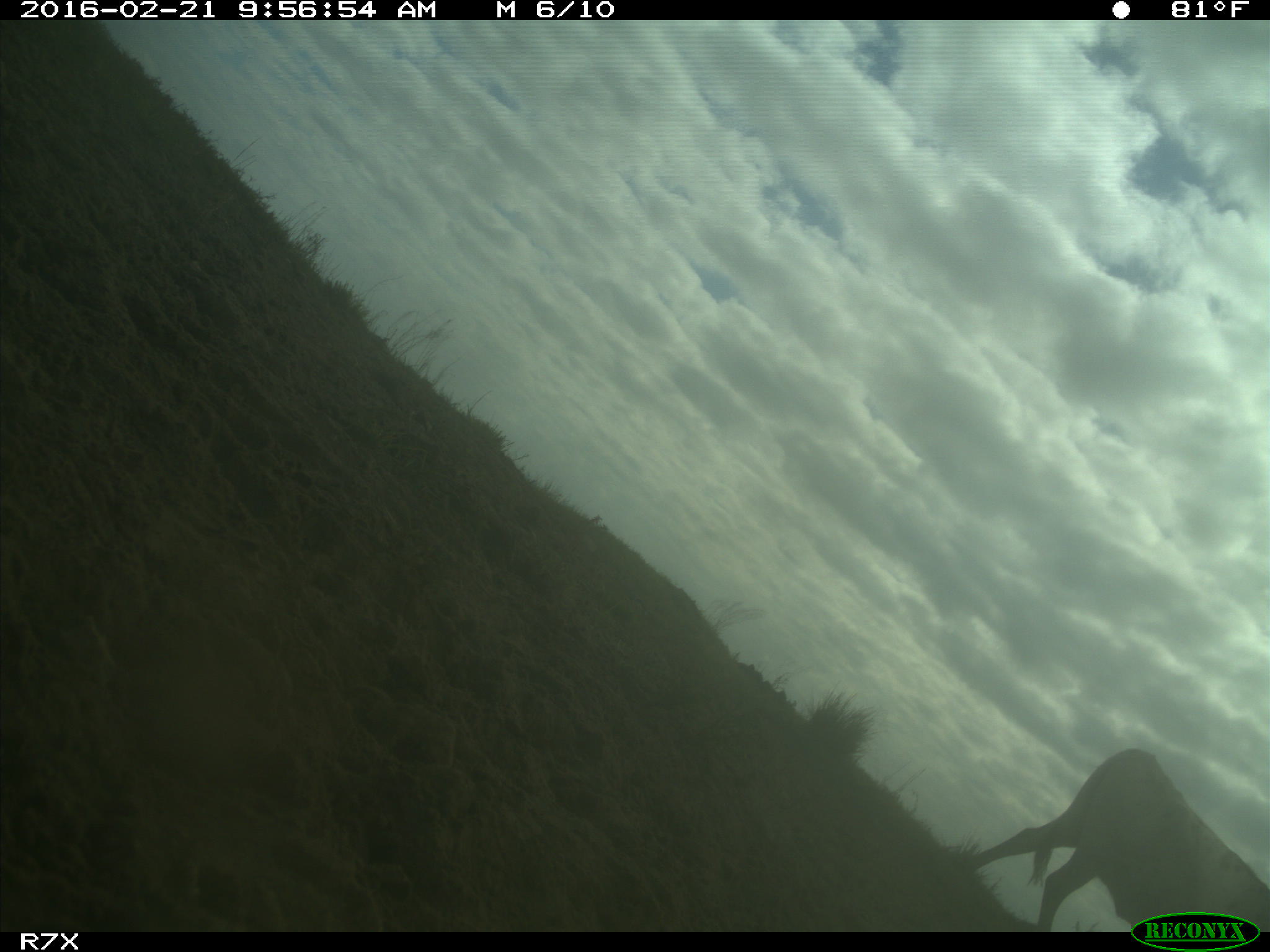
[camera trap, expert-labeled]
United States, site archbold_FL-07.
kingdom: Animalia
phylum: Chordata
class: Mammalia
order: Artiodactyla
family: Bovidae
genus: Bos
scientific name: Bos taurus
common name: domestic cow